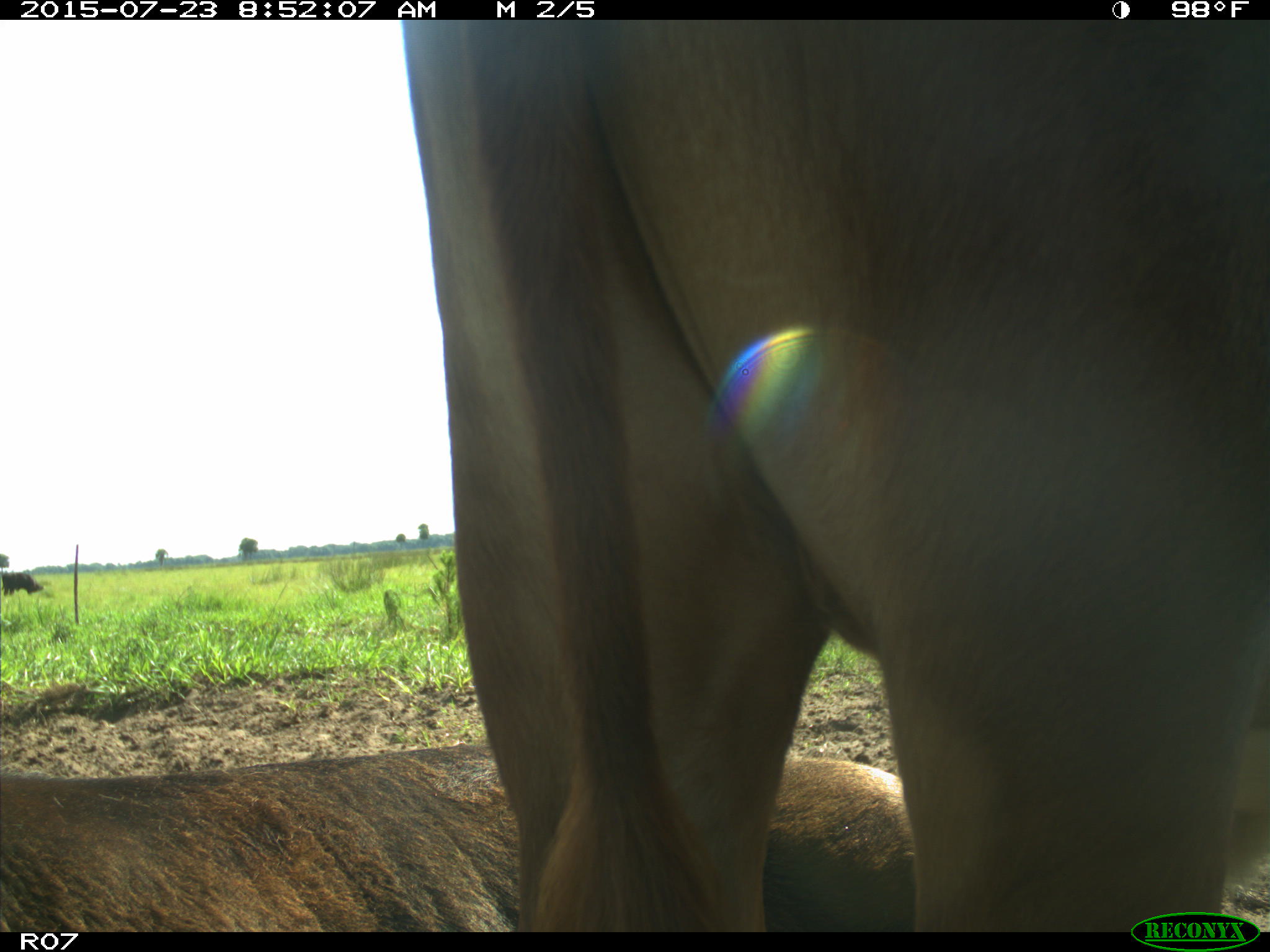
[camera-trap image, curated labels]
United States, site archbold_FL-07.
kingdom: Animalia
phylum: Chordata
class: Mammalia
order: Artiodactyla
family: Bovidae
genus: Bos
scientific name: Bos taurus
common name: domestic cow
Bos taurus (domestic cow).